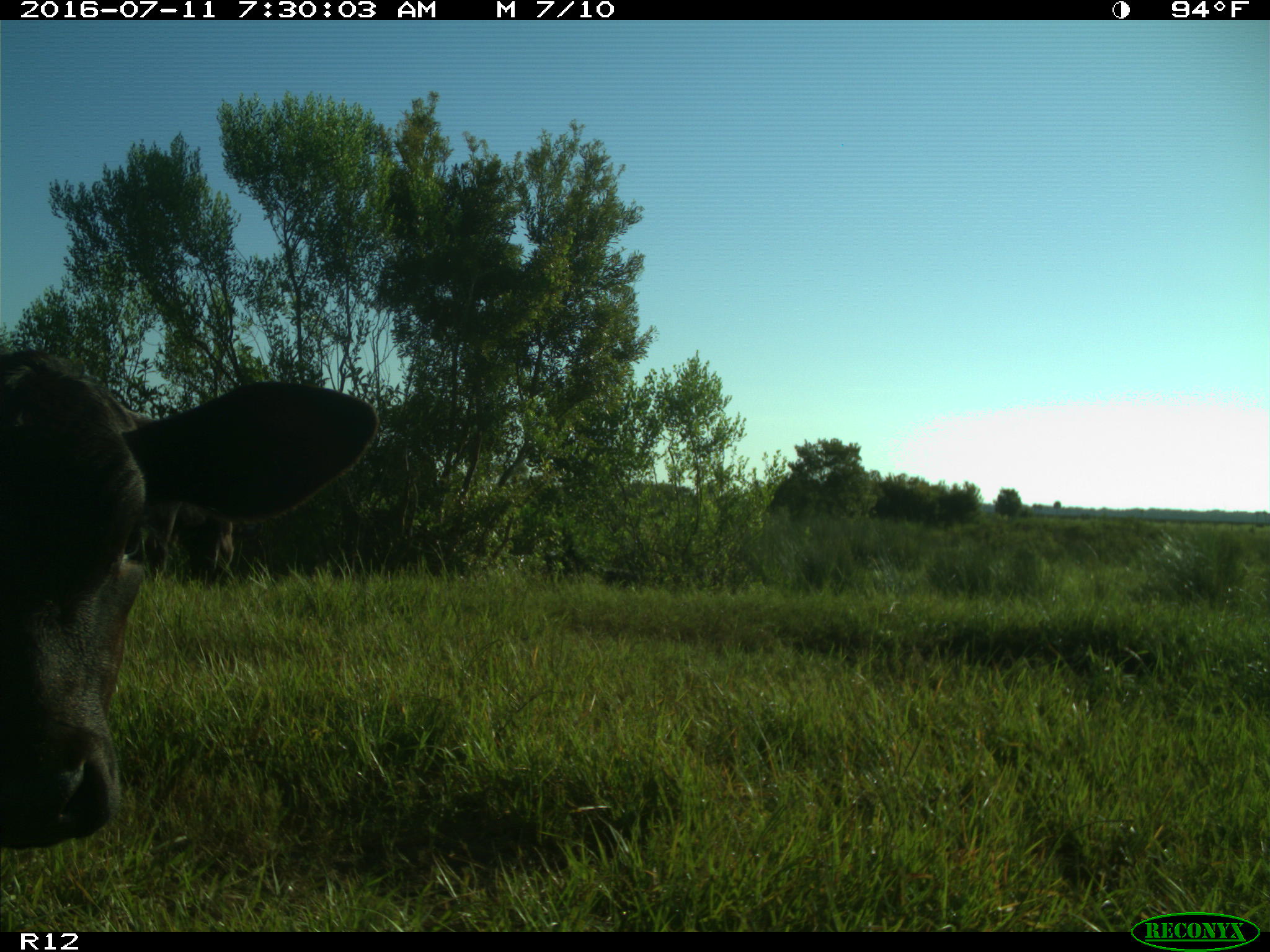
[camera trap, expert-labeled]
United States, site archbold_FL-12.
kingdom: Animalia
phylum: Chordata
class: Mammalia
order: Artiodactyla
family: Bovidae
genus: Bos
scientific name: Bos taurus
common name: domestic cow